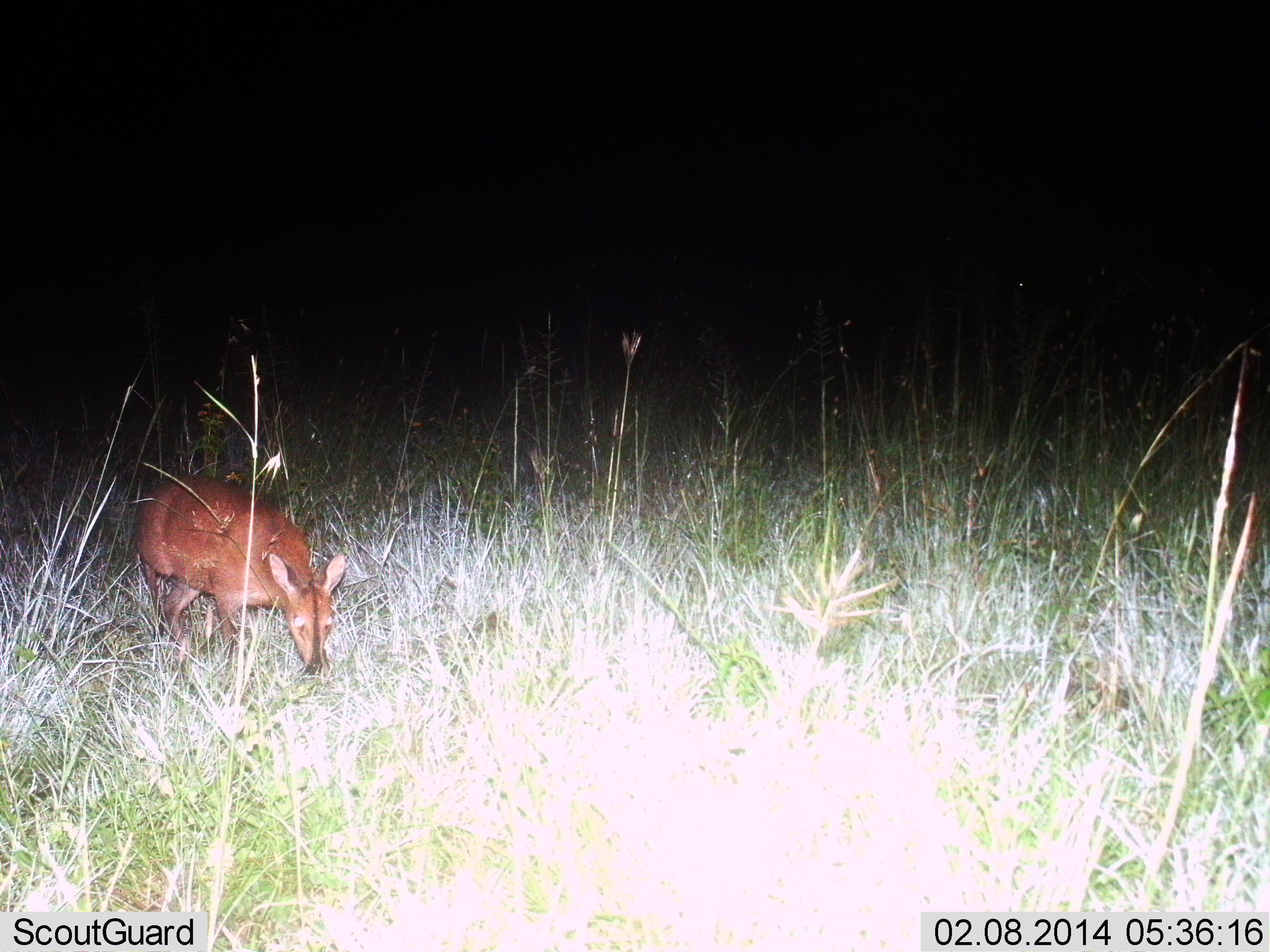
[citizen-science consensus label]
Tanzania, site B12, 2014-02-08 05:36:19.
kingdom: Animalia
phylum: Chordata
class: Mammalia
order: Artiodactyla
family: Bovidae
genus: Cephalophus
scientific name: Cephalophus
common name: duiker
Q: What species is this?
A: Duiker (Cephalophus).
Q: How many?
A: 1.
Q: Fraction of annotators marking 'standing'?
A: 10%.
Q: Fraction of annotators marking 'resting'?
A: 0%.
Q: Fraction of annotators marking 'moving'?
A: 40%.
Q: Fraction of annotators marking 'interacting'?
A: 0%.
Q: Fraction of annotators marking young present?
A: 0%.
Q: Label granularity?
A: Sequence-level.